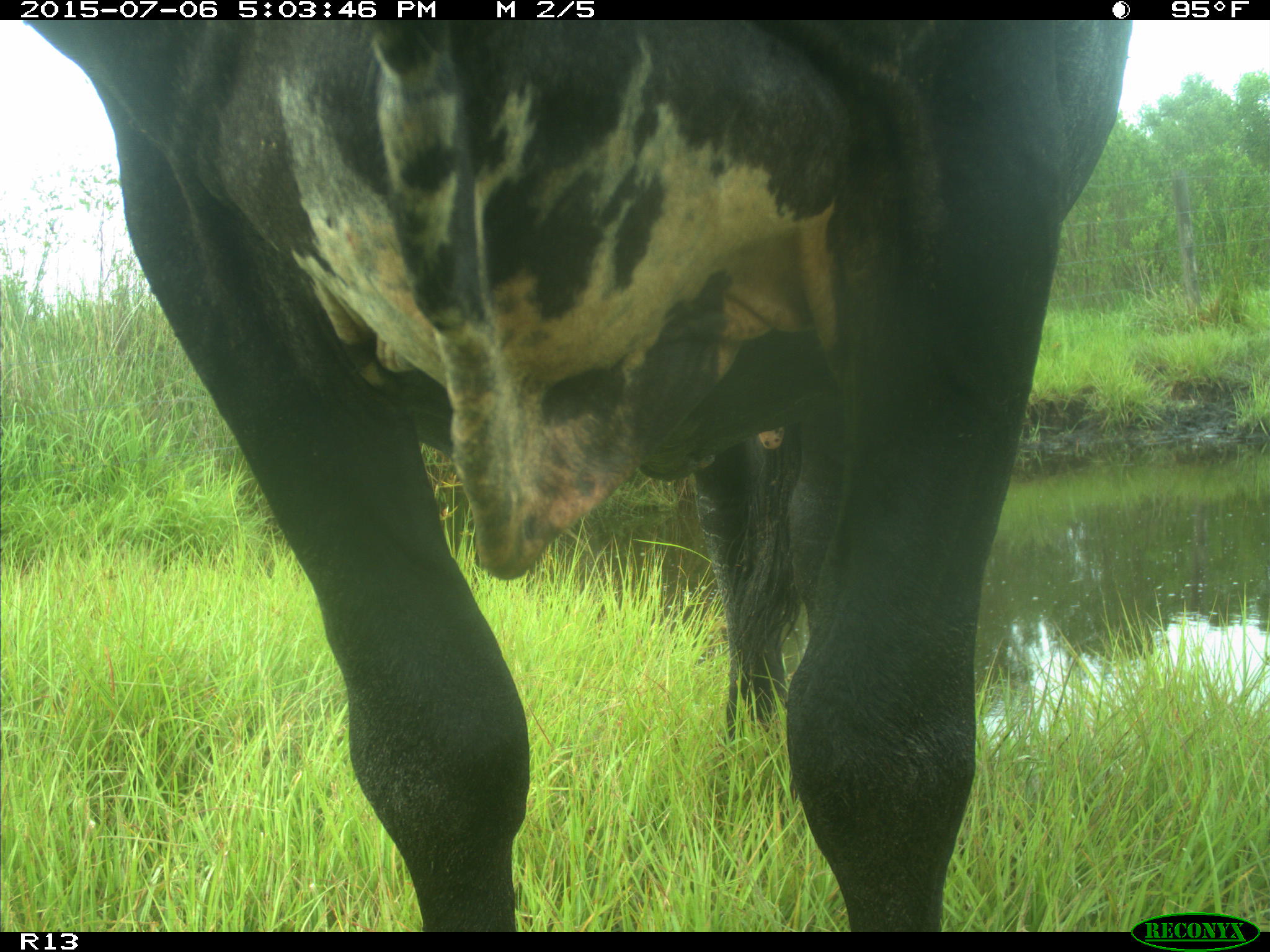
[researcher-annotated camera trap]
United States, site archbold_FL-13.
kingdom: Animalia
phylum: Chordata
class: Mammalia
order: Artiodactyla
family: Bovidae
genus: Bos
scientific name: Bos taurus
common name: domestic cow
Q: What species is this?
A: Bos taurus (domestic cow).